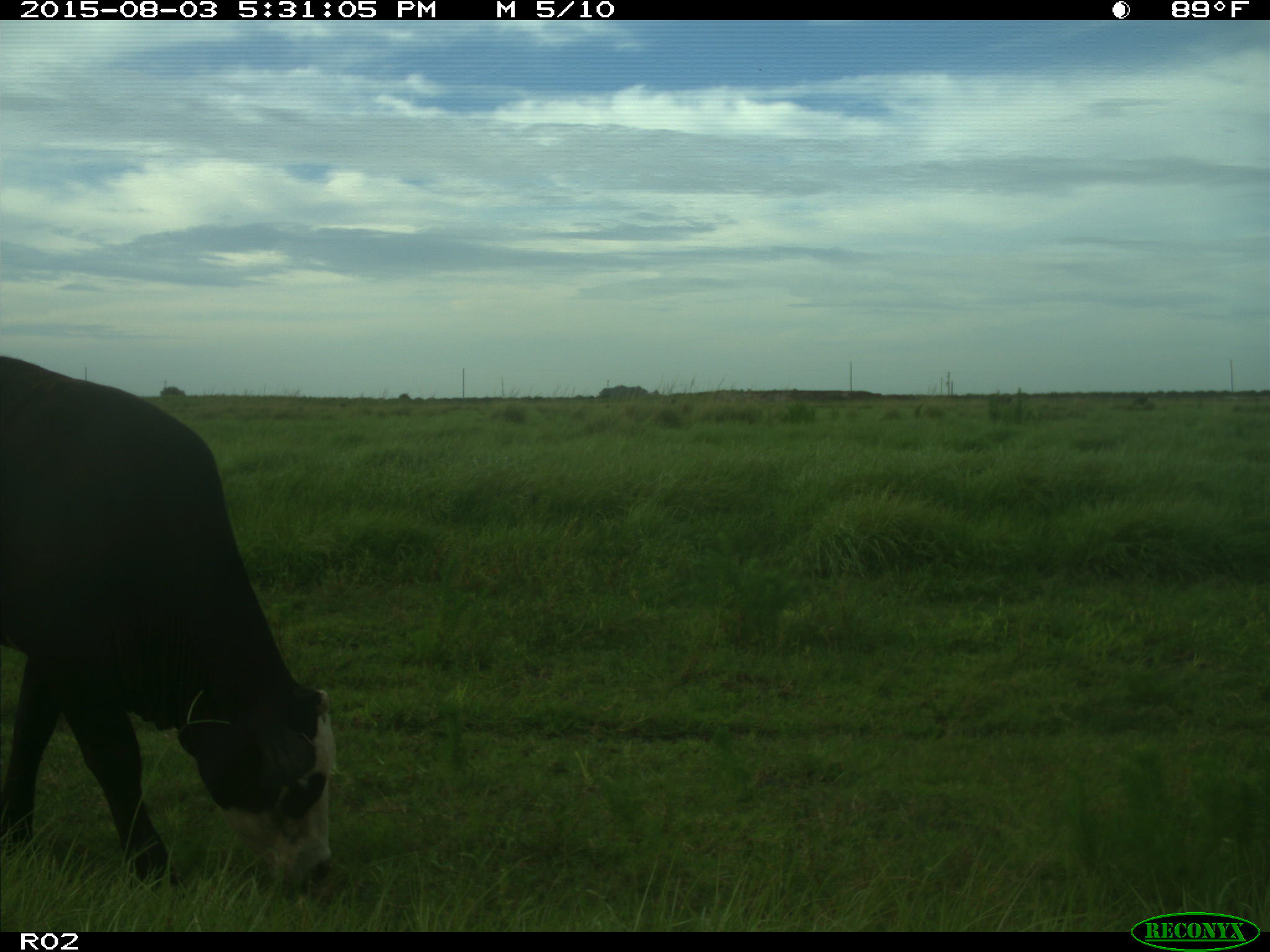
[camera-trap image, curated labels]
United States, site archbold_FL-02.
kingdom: Animalia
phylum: Chordata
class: Mammalia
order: Artiodactyla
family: Bovidae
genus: Bos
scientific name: Bos taurus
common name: domestic cow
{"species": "Bos taurus (domestic cow)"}